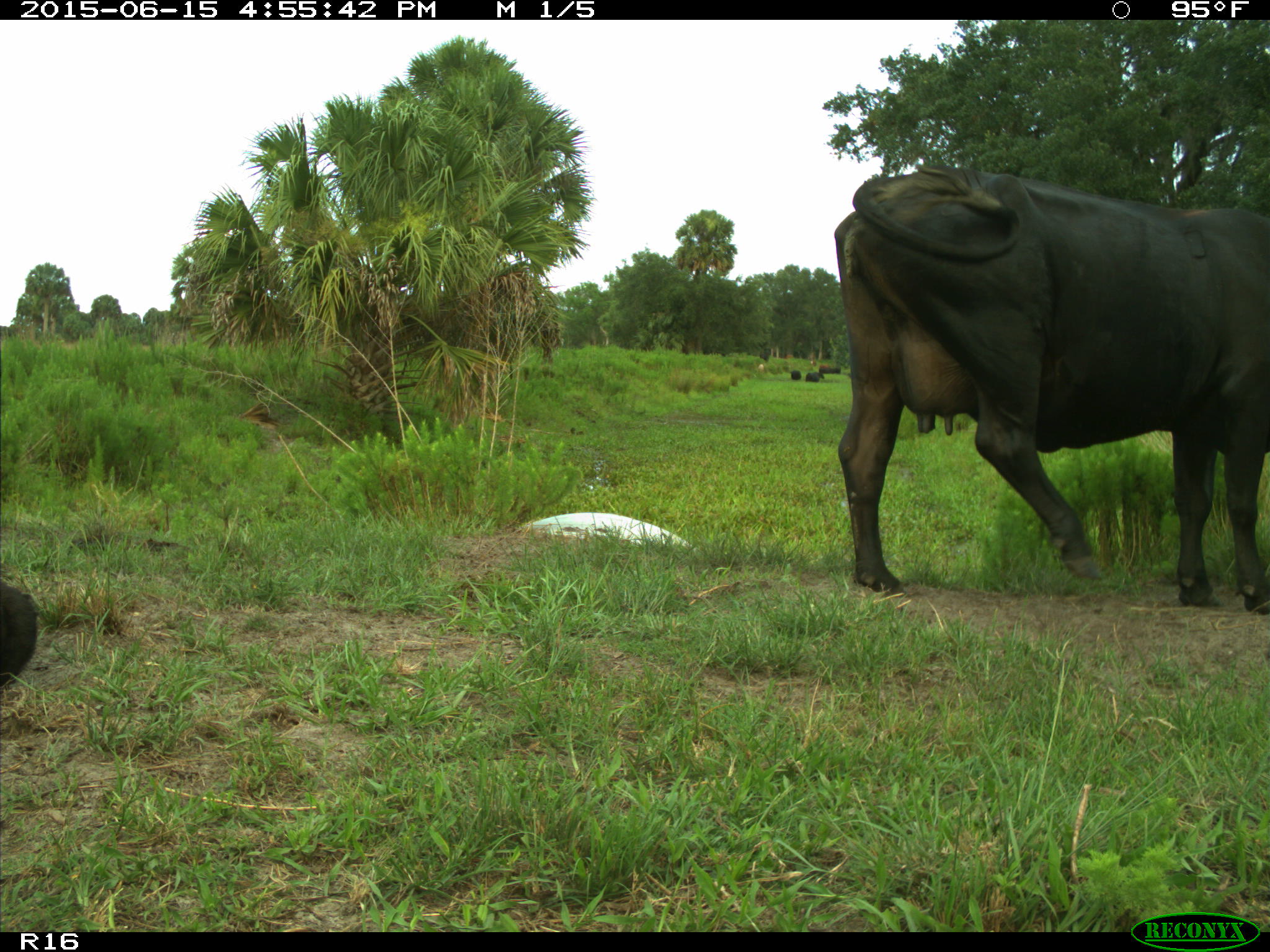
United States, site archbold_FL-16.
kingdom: Animalia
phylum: Chordata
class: Mammalia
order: Artiodactyla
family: Bovidae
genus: Bos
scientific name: Bos taurus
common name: domestic cow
Bos taurus (domestic cow).